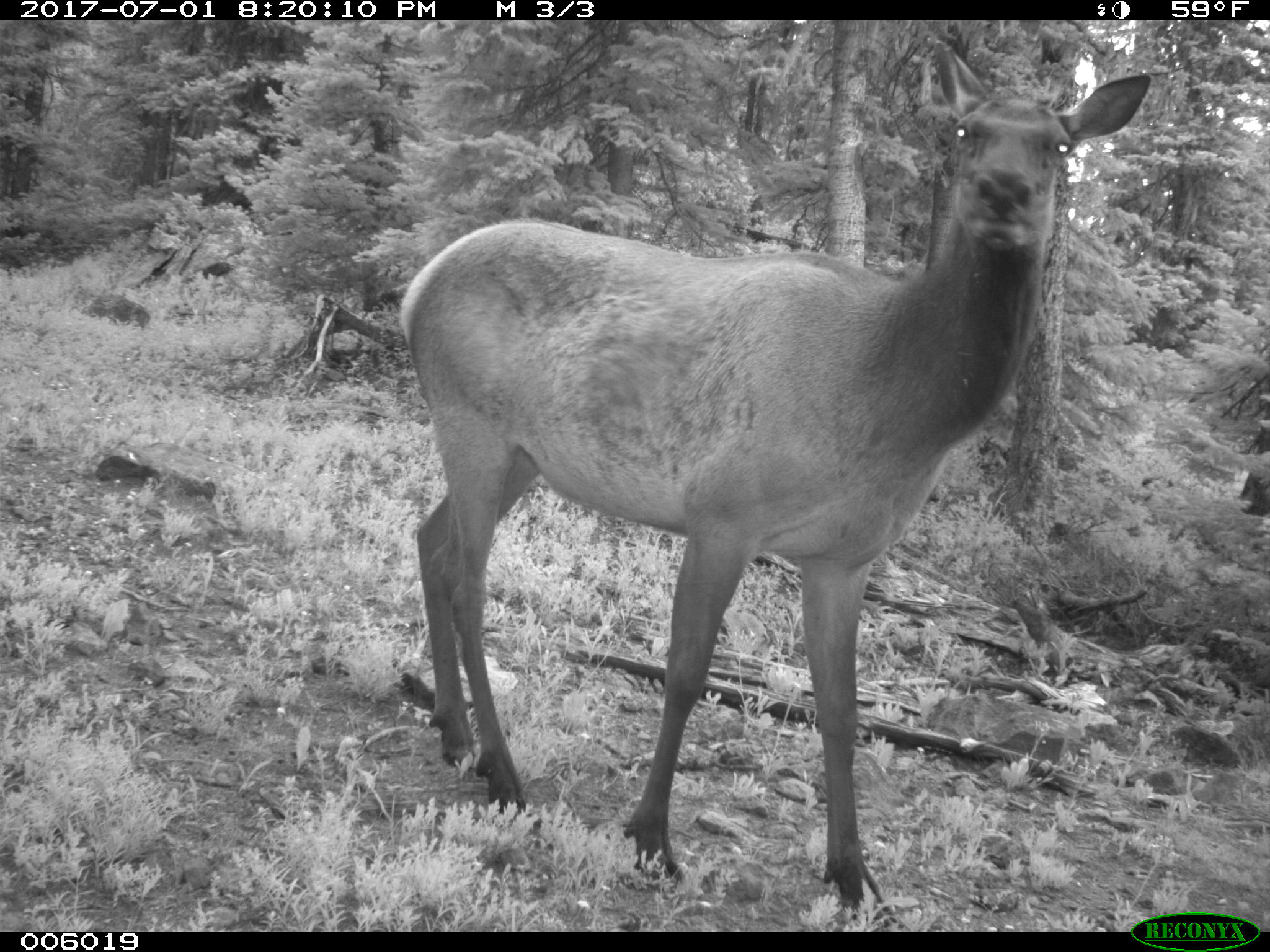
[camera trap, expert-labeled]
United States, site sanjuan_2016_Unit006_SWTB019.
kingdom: Animalia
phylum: Chordata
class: Mammalia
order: Artiodactyla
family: Cervidae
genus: Cervus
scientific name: Cervus elaphus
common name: red deer